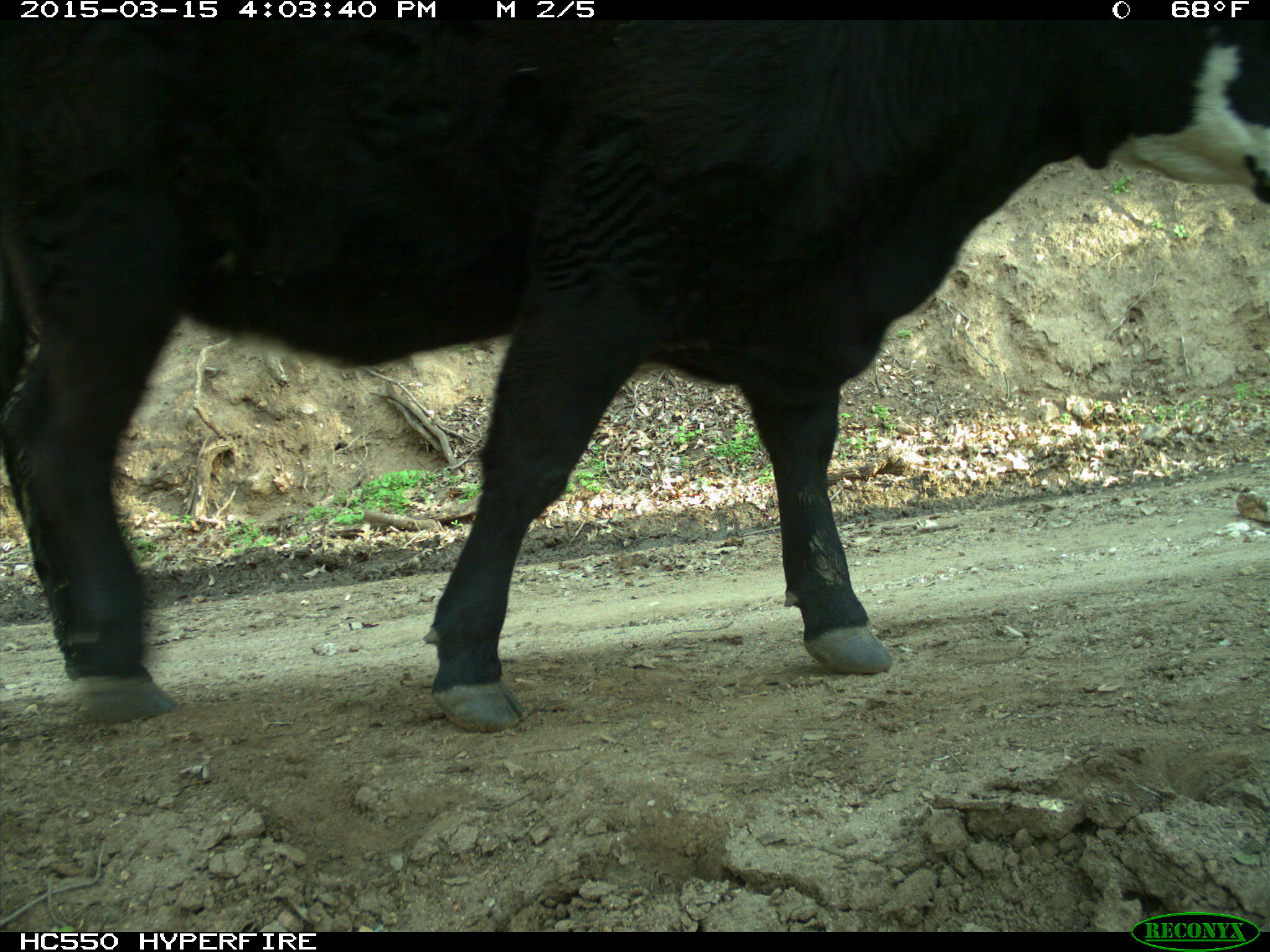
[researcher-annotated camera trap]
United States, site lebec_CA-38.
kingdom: Animalia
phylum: Chordata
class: Mammalia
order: Artiodactyla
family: Bovidae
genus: Bos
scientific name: Bos taurus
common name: domestic cow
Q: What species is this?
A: Bos taurus (domestic cow).